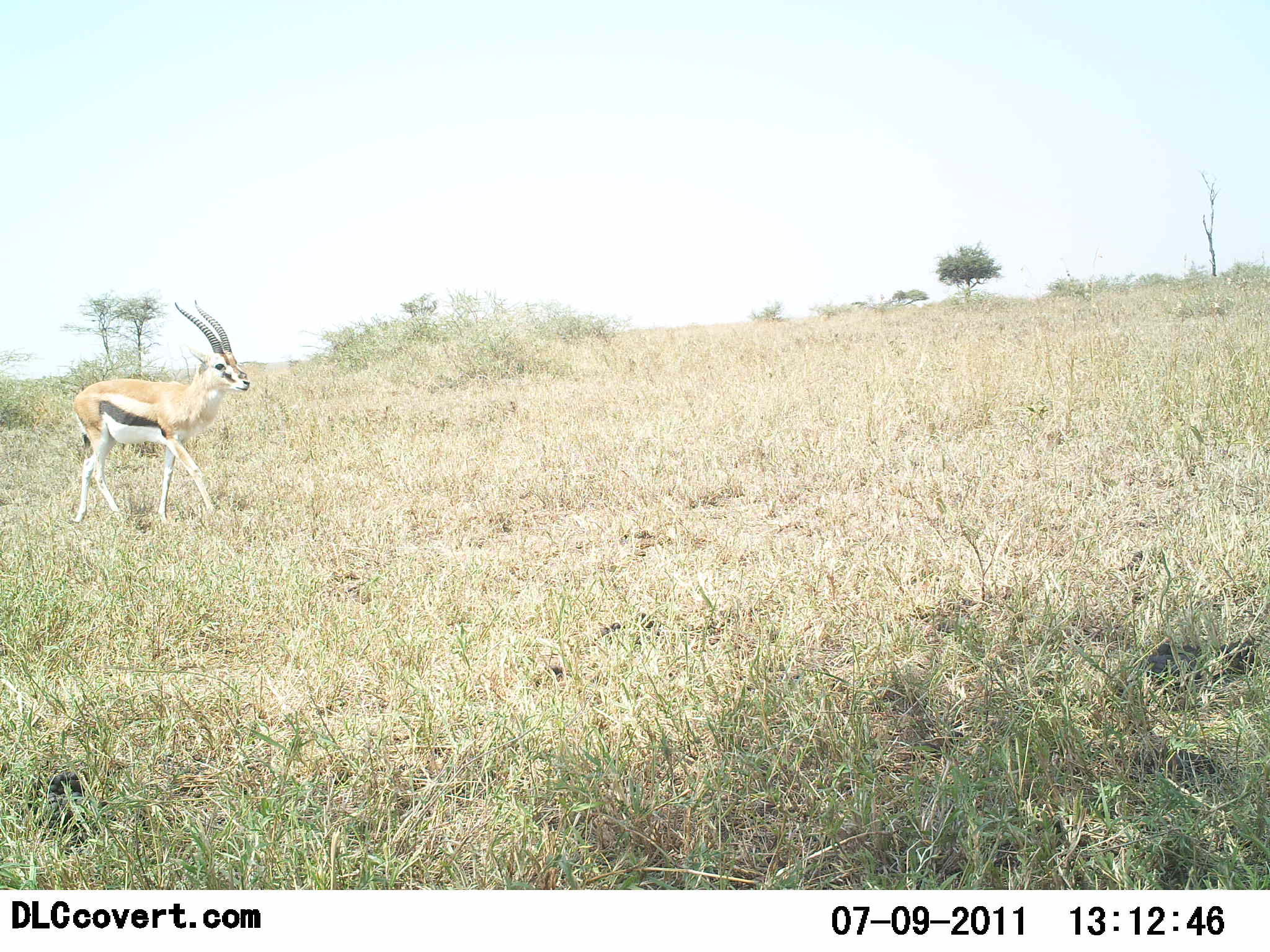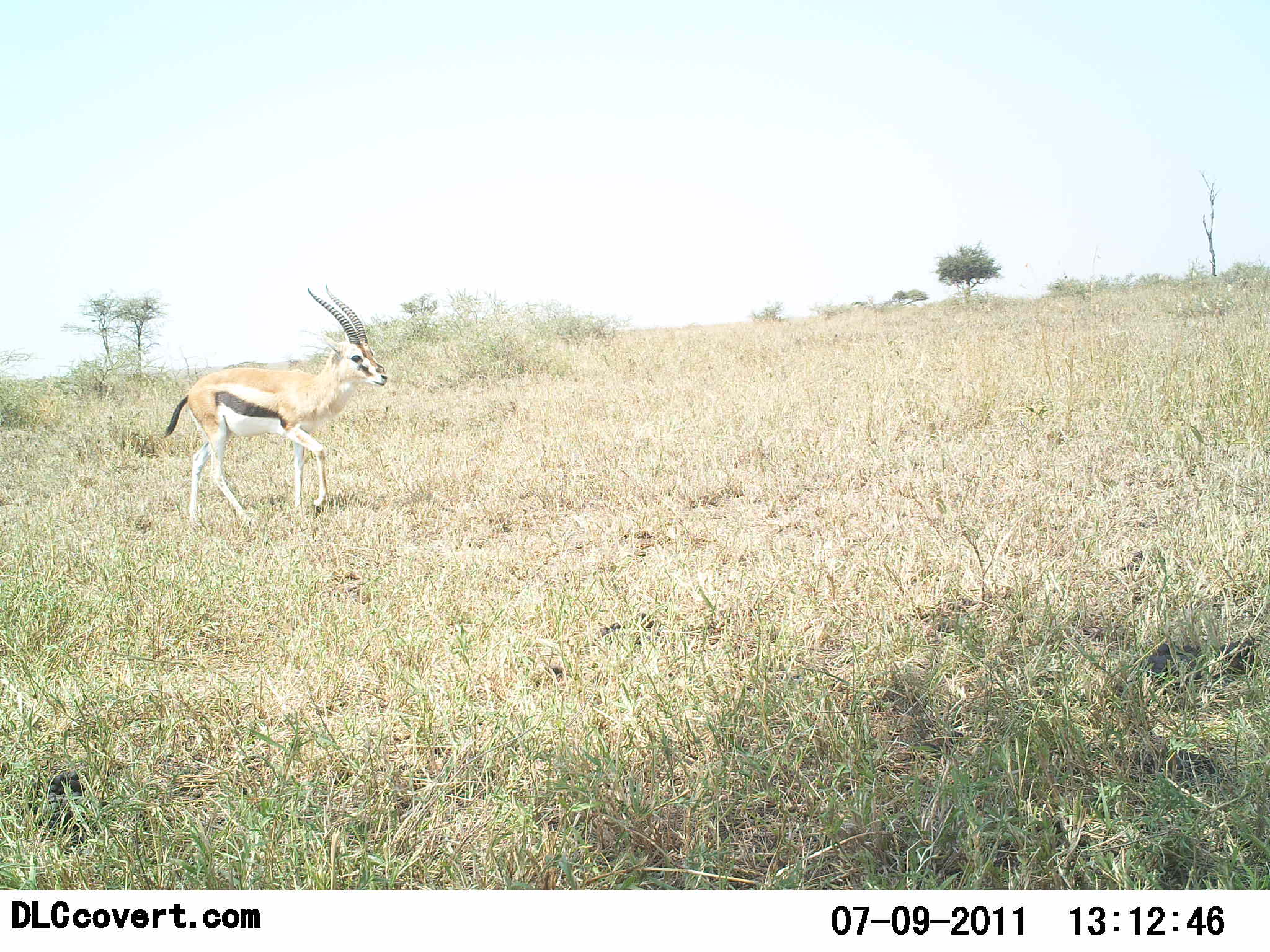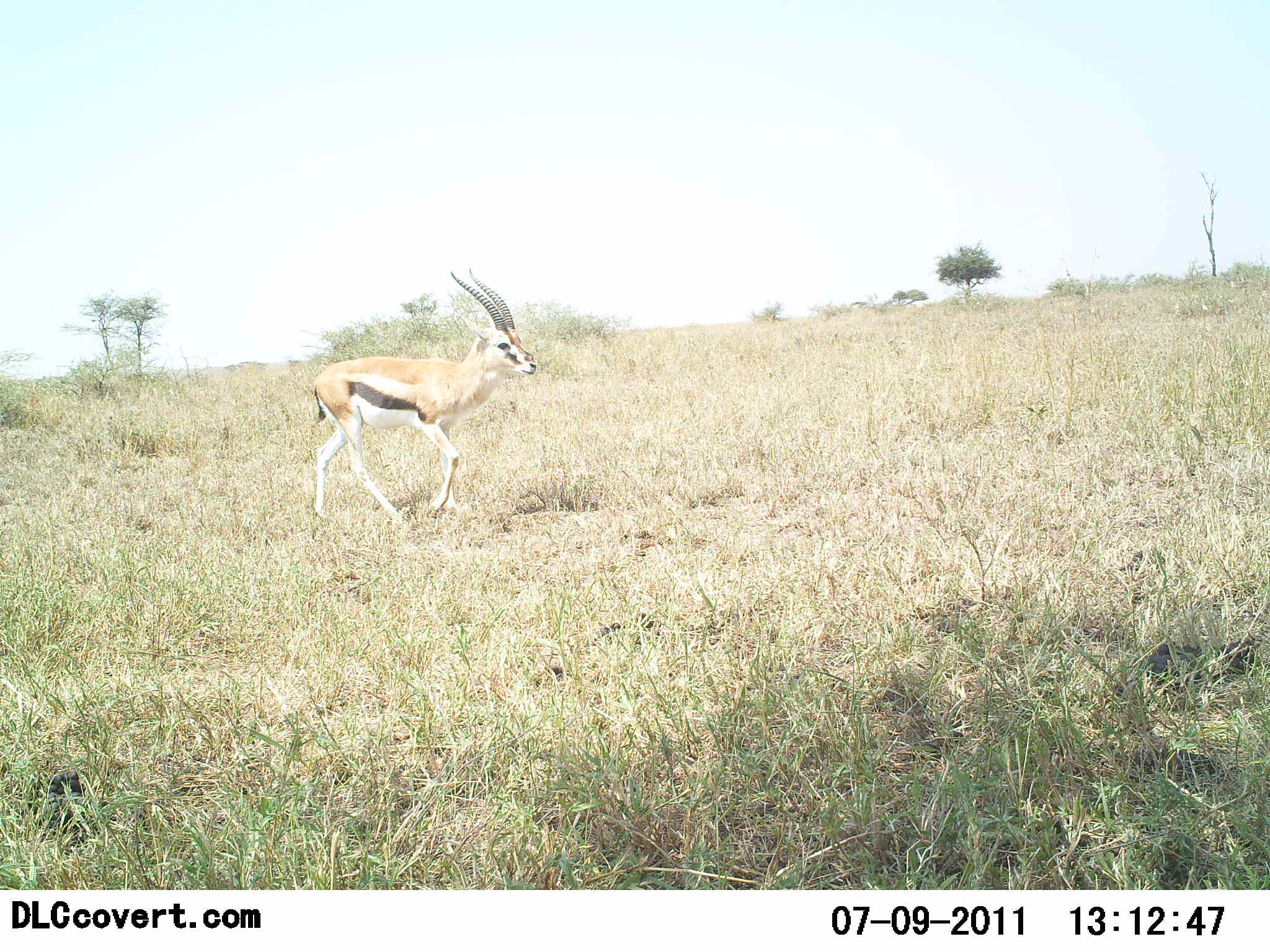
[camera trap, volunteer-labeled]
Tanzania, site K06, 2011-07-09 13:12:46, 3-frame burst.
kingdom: Animalia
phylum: Chordata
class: Mammalia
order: Artiodactyla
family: Bovidae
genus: Eudorcas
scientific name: Eudorcas thomsonii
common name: thomson's gazelle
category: gazellethomsons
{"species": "gazellethomsons (thomson's gazelle) (Eudorcas thomsonii)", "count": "1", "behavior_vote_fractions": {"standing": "0%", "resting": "0%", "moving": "100%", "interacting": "0%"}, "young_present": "0%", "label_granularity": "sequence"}